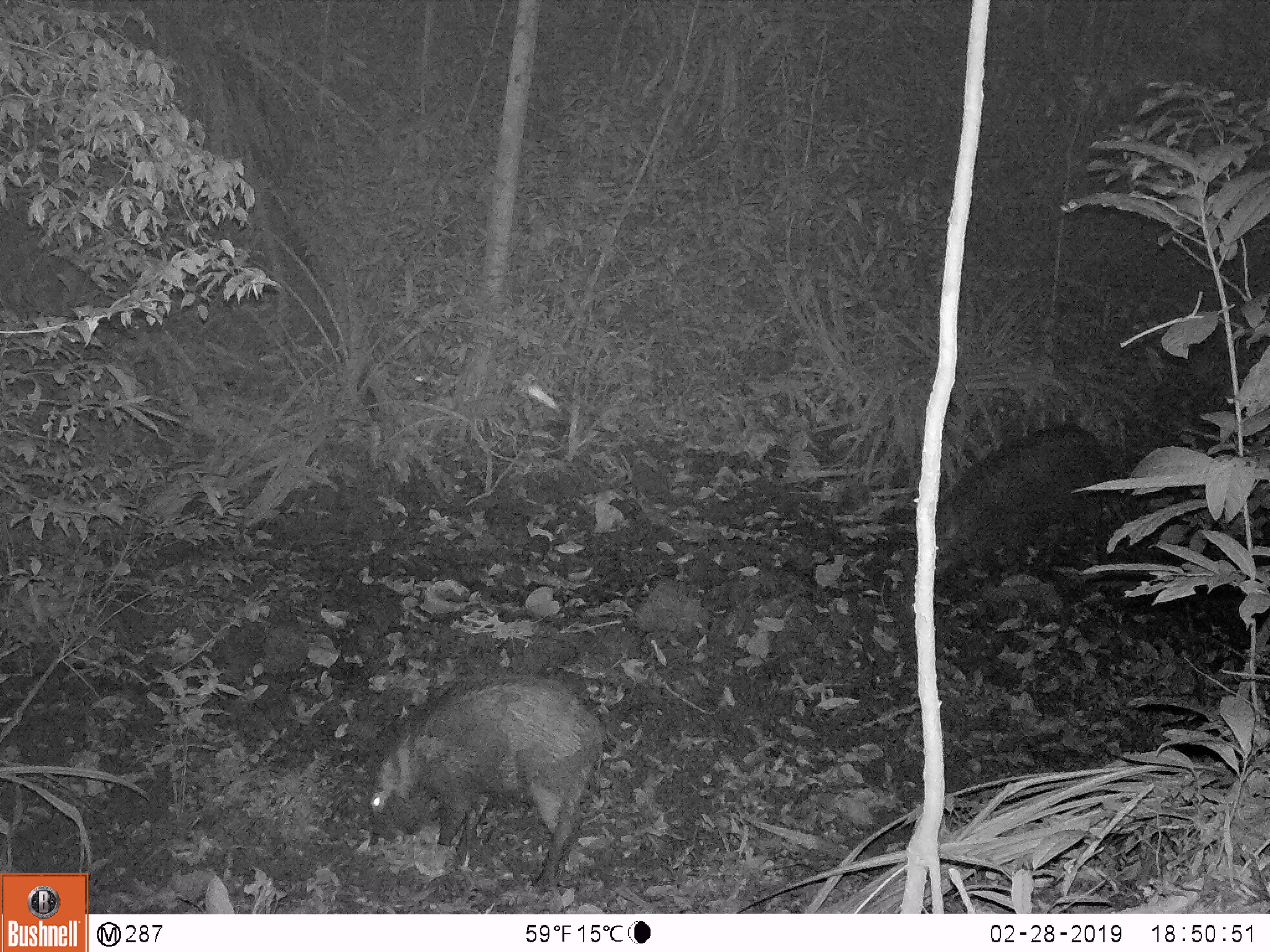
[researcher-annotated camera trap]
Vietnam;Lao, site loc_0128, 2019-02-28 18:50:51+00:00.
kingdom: Animalia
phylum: Chordata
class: Mammalia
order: Artiodactyla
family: Suidae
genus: Sus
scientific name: Sus scrofa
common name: eurasian wild pig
Eurasian wild pig (Sus scrofa). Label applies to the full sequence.